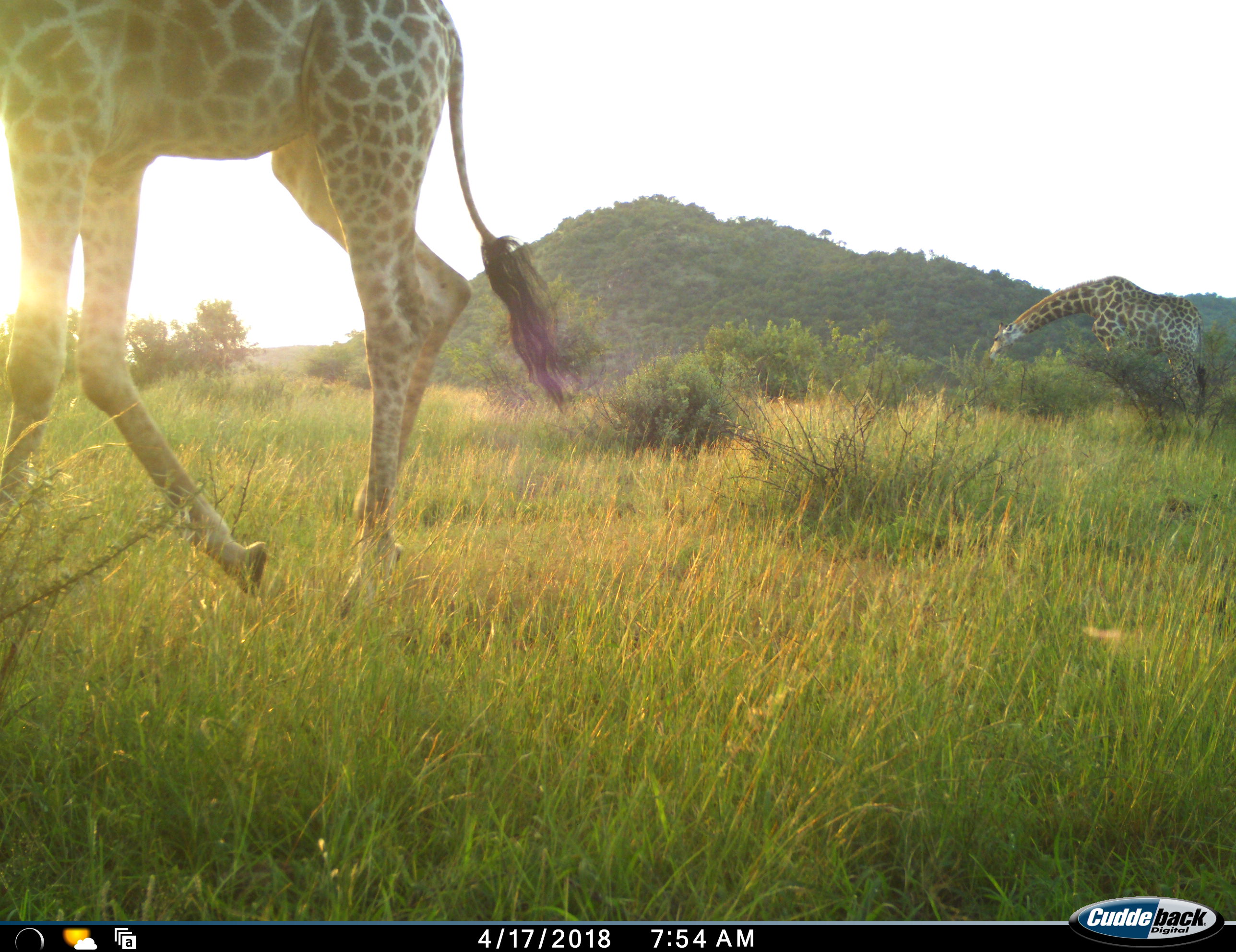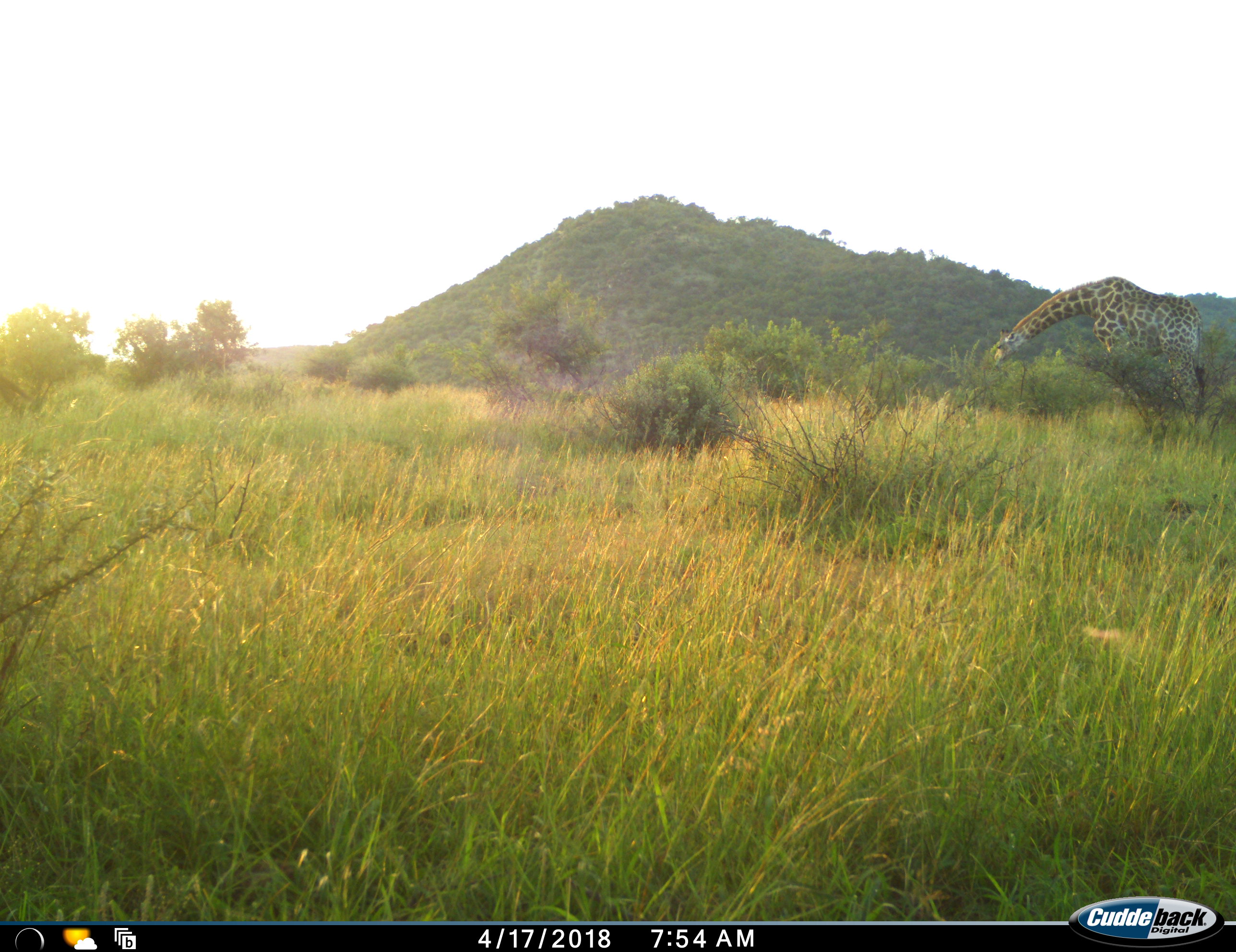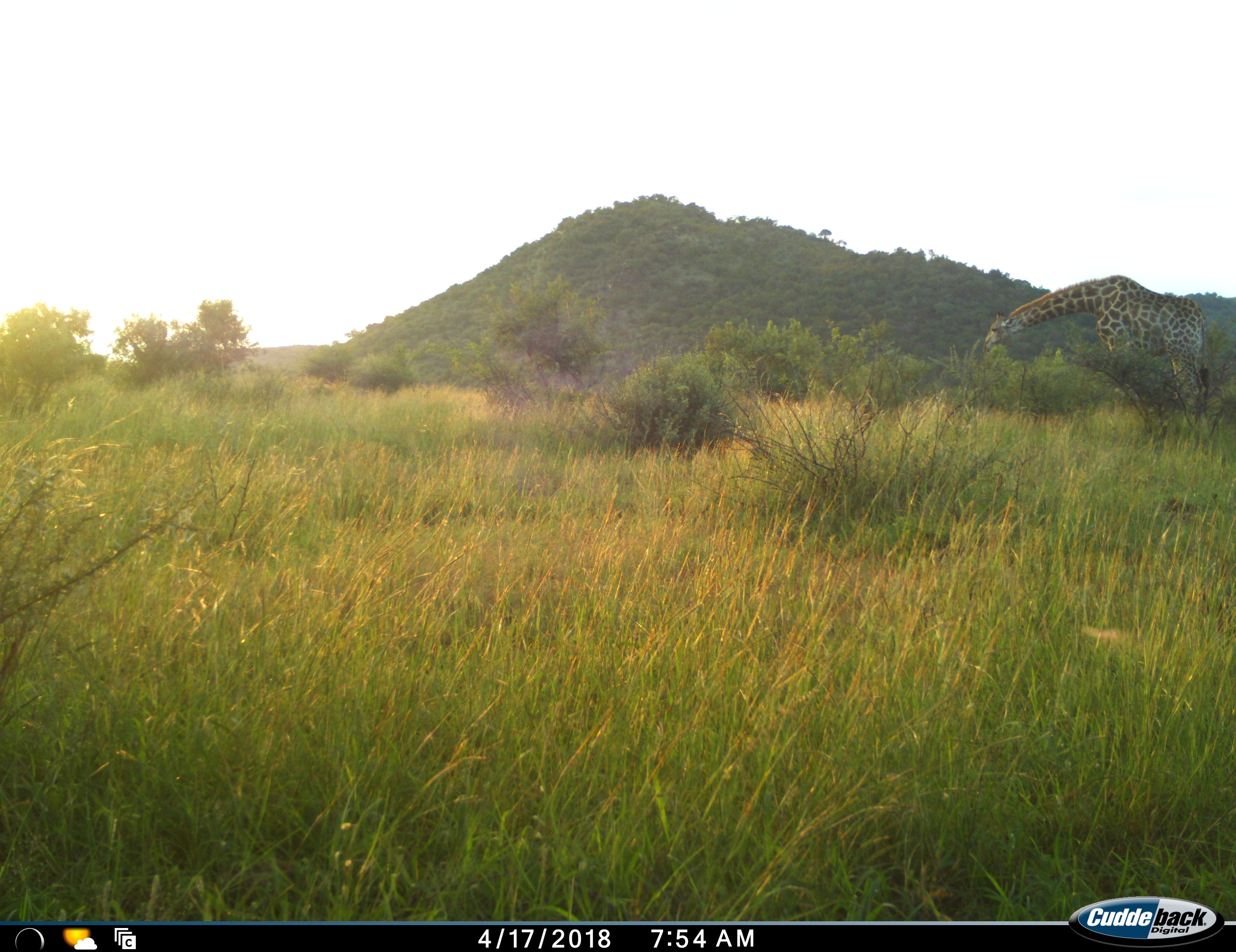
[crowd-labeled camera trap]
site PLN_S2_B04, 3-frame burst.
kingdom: Animalia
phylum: Chordata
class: Mammalia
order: Artiodactyla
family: Giraffidae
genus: Giraffa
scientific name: Giraffa camelopardalis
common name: giraffe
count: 2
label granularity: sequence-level